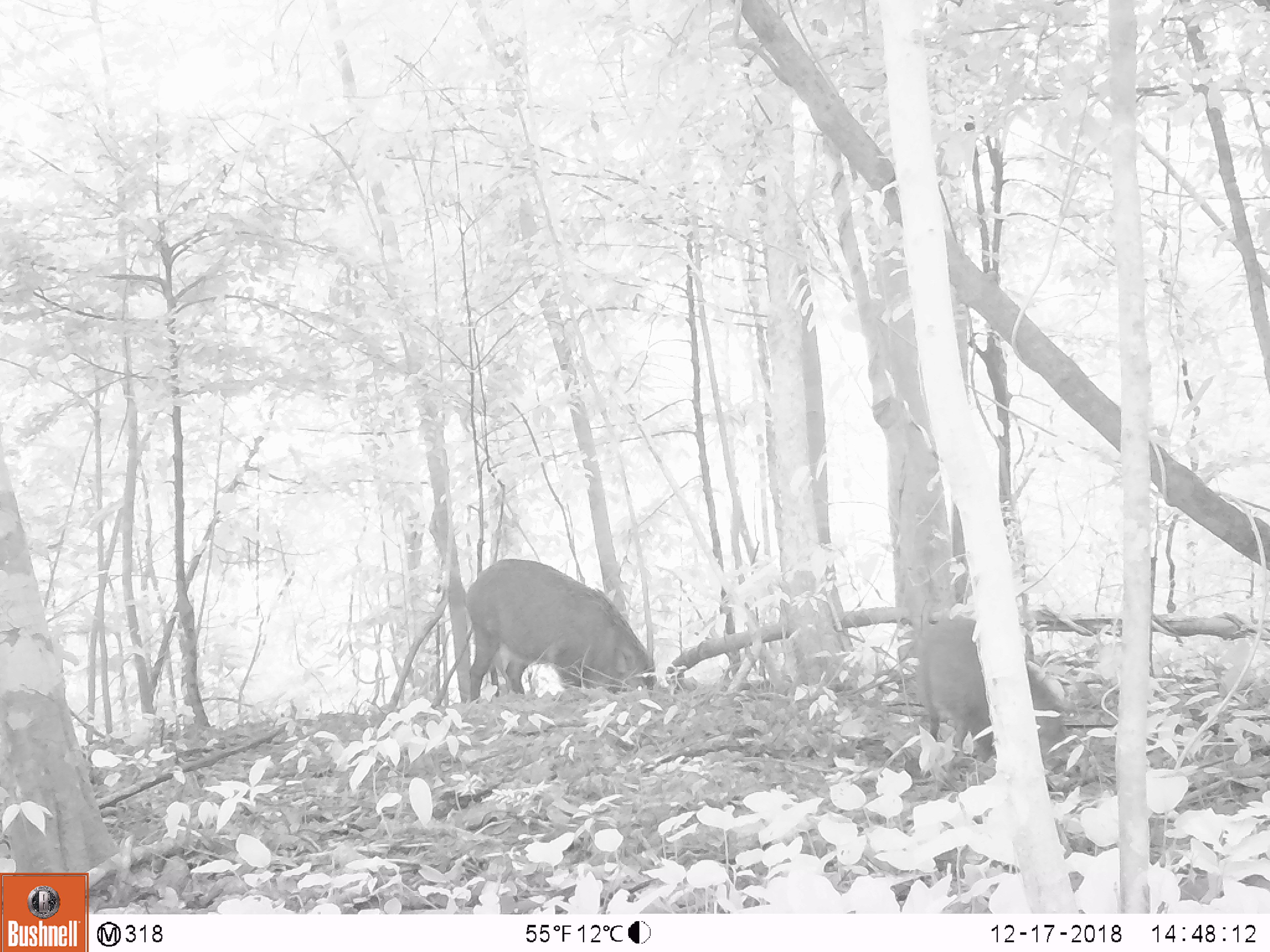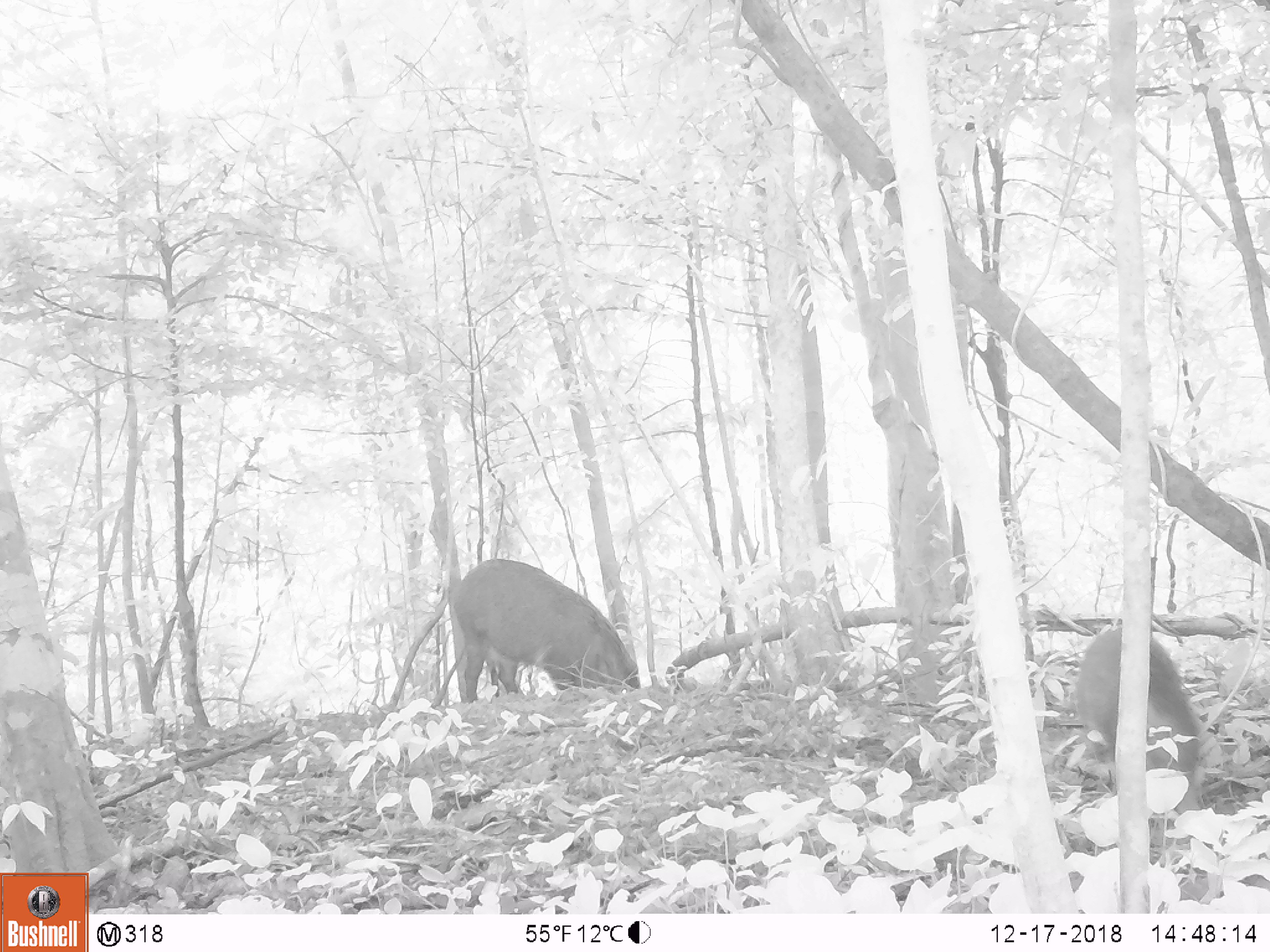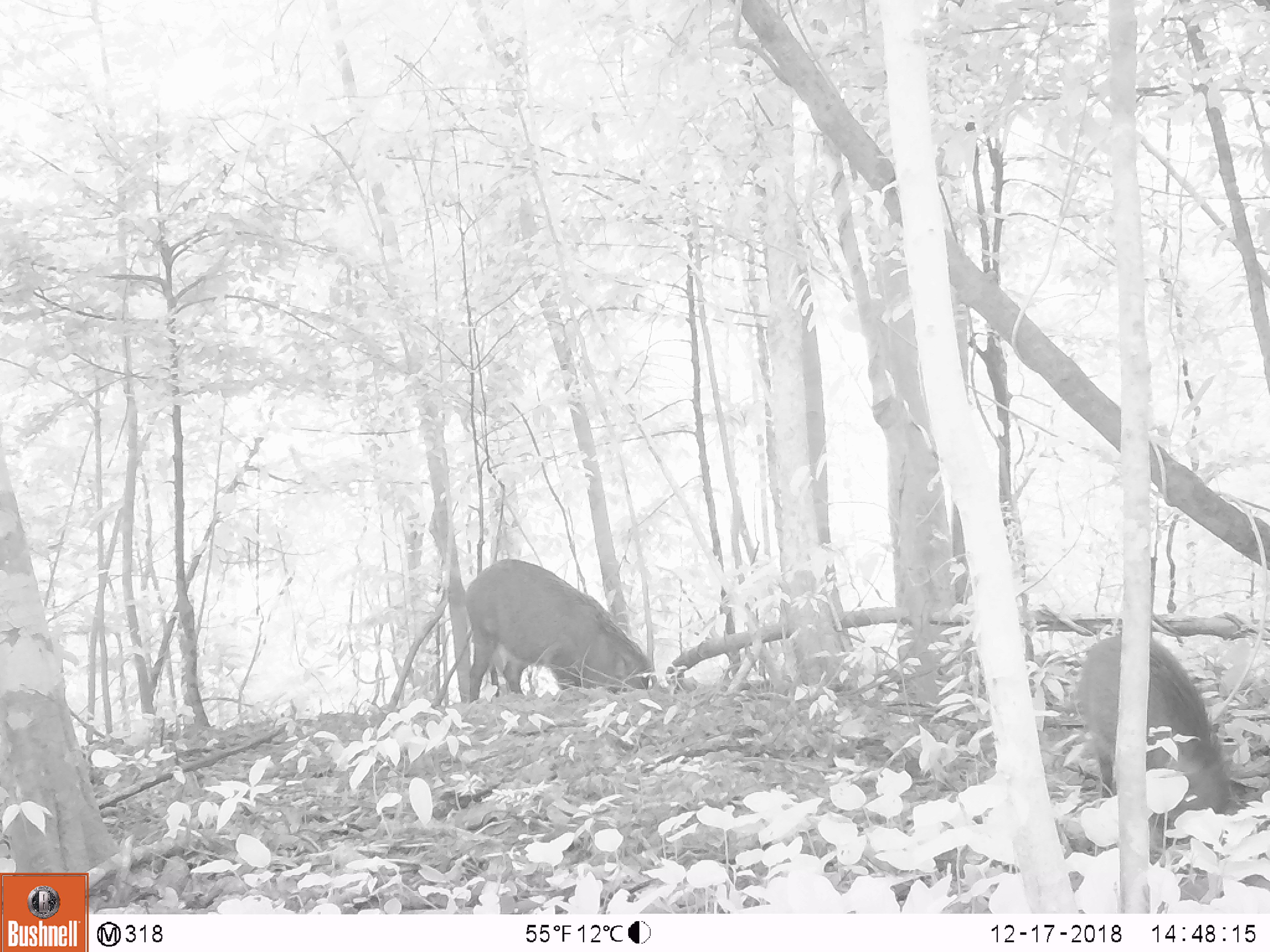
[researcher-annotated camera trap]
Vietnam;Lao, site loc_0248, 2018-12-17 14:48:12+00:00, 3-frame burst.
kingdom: Animalia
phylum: Chordata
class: Mammalia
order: Artiodactyla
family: Suidae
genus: Sus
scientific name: Sus scrofa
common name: eurasian wild pig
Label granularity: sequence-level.